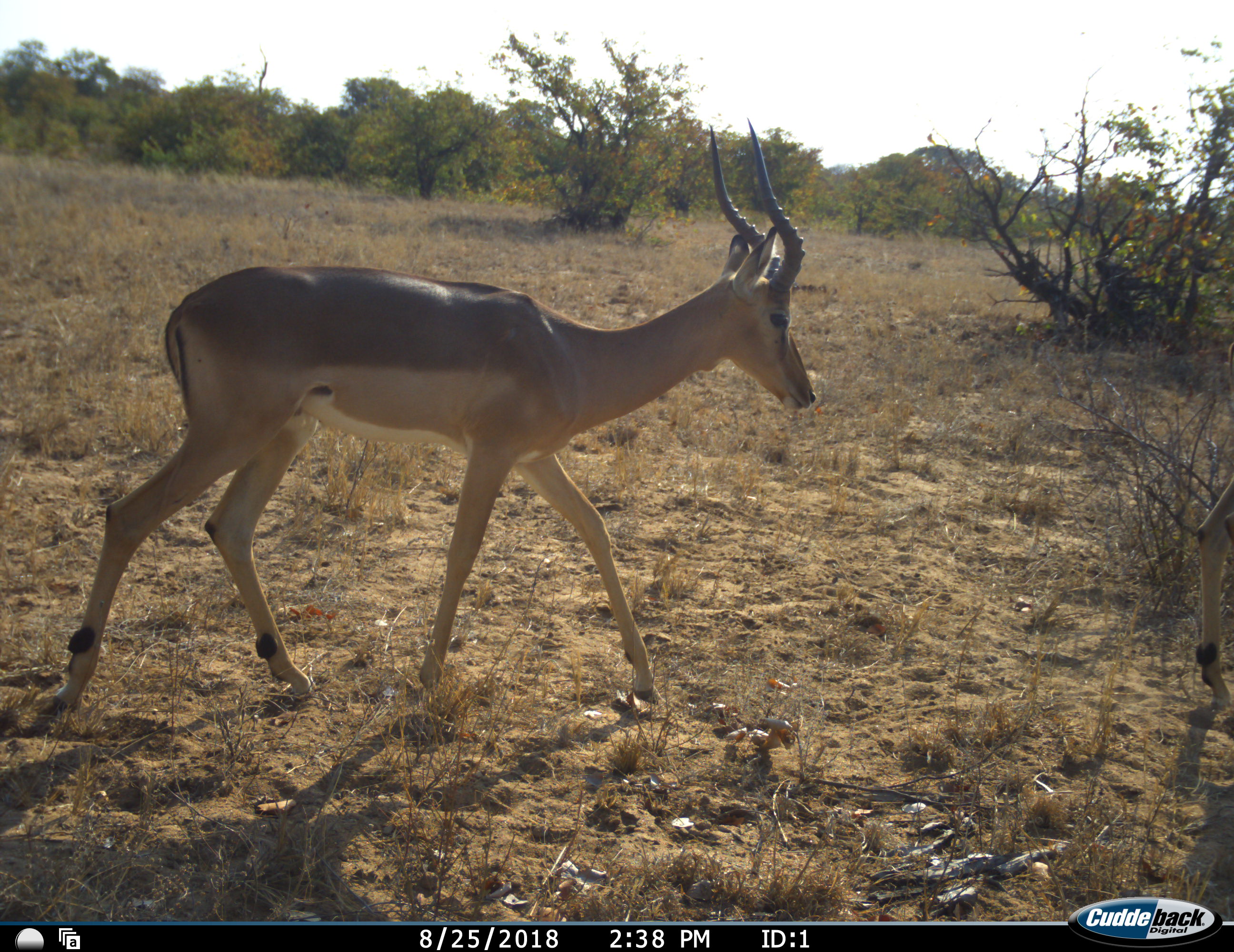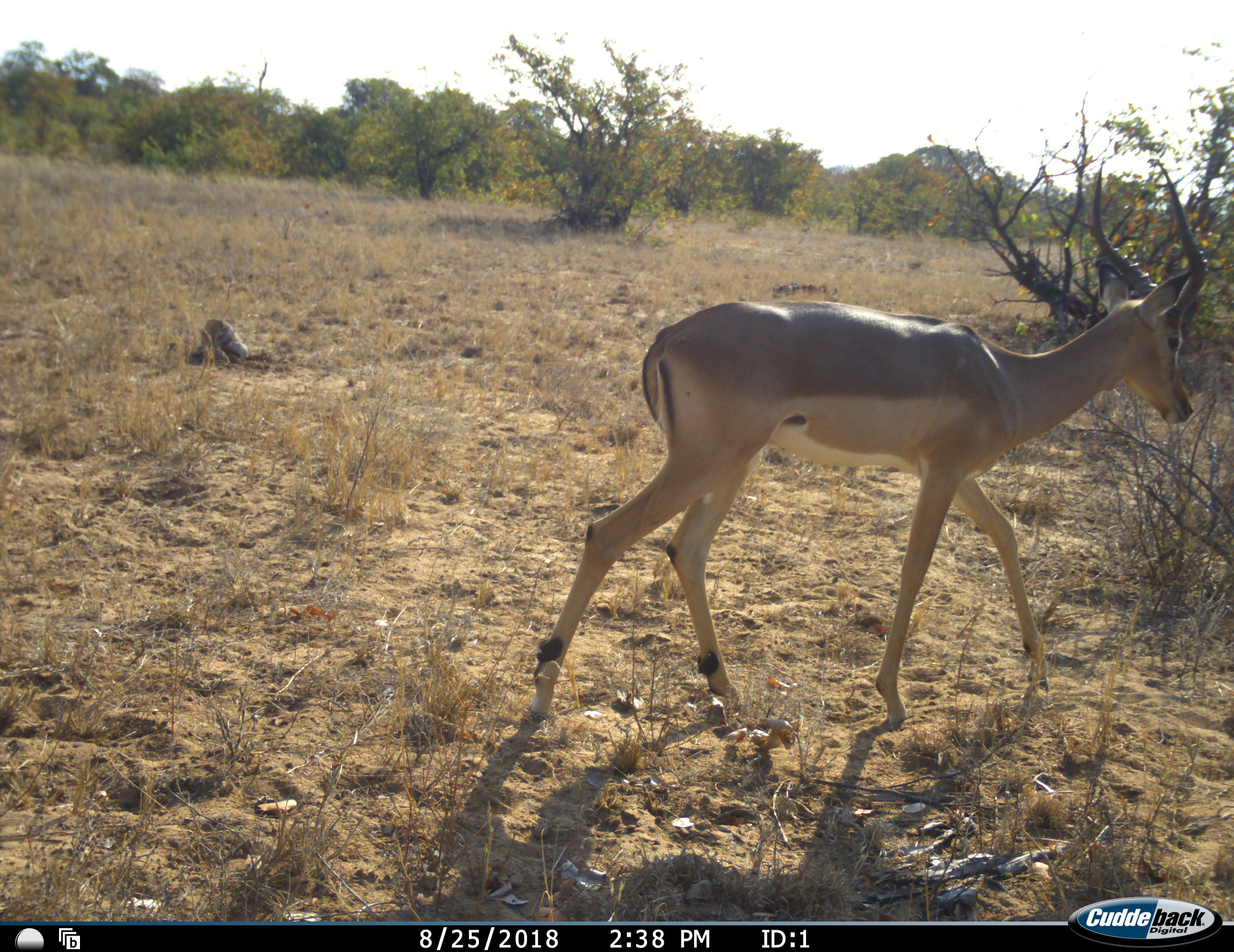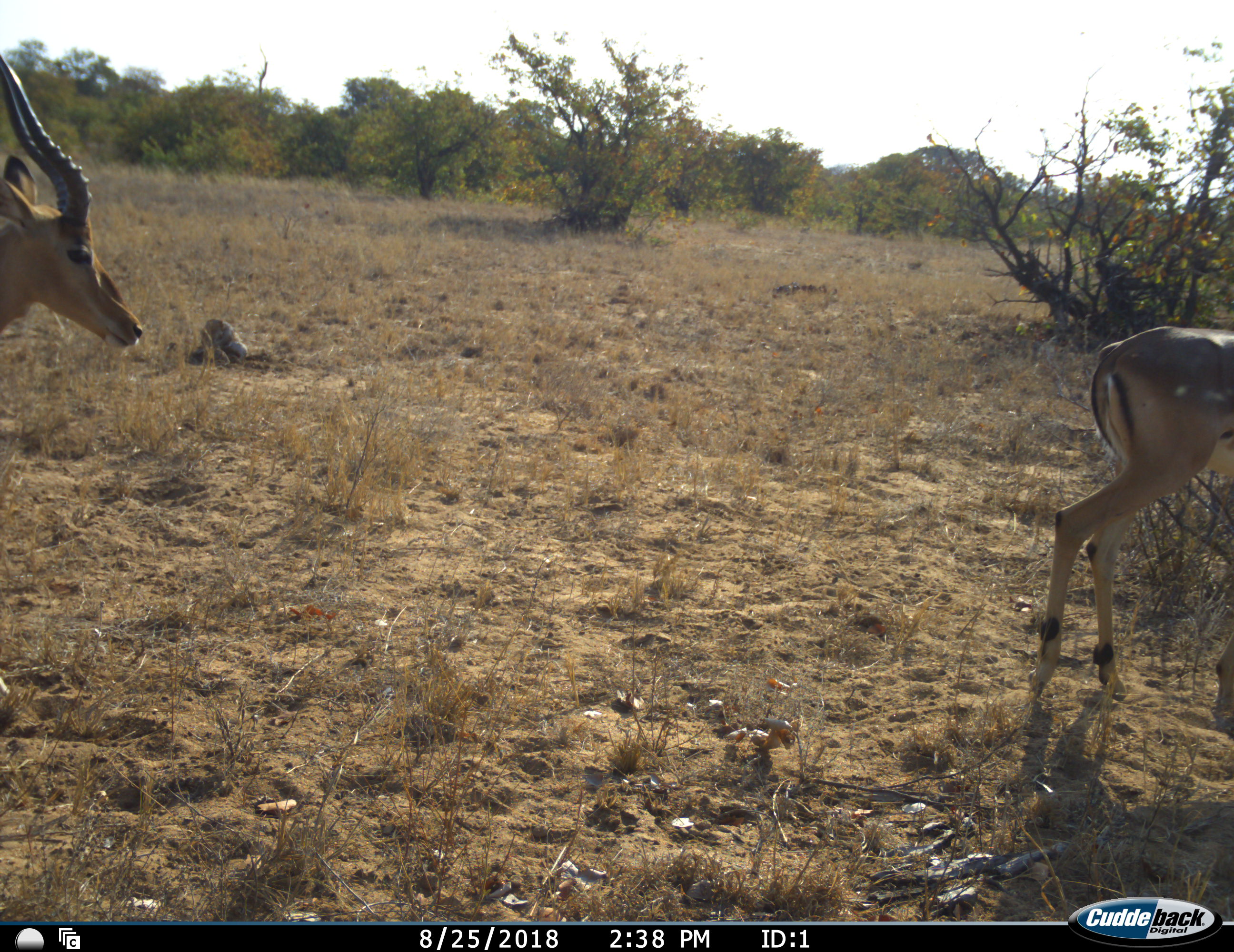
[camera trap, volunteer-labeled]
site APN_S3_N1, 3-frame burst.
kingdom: Animalia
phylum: Chordata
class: Mammalia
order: Artiodactyla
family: Bovidae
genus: Aepyceros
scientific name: Aepyceros melampus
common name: impala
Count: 2.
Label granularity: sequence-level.